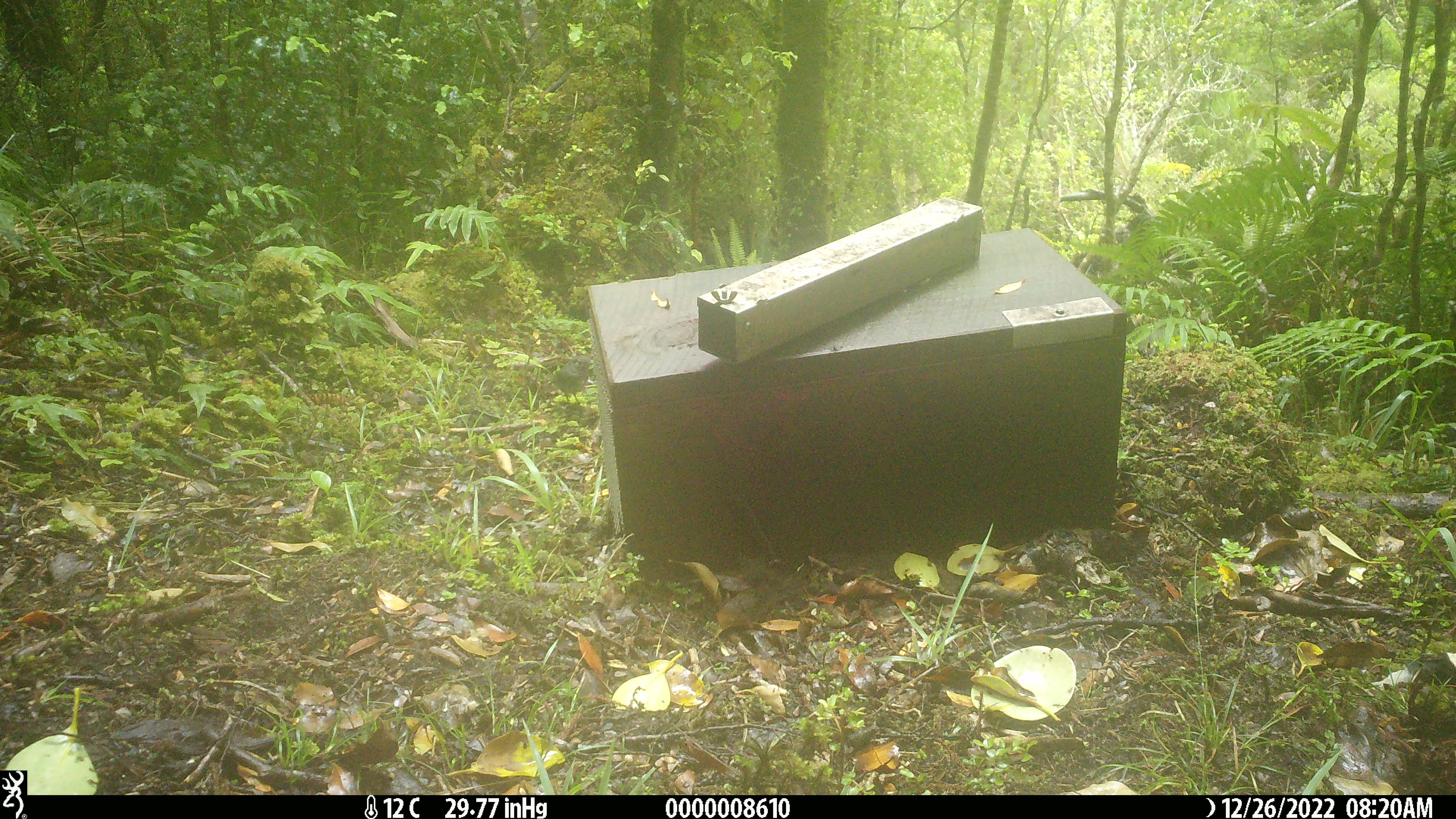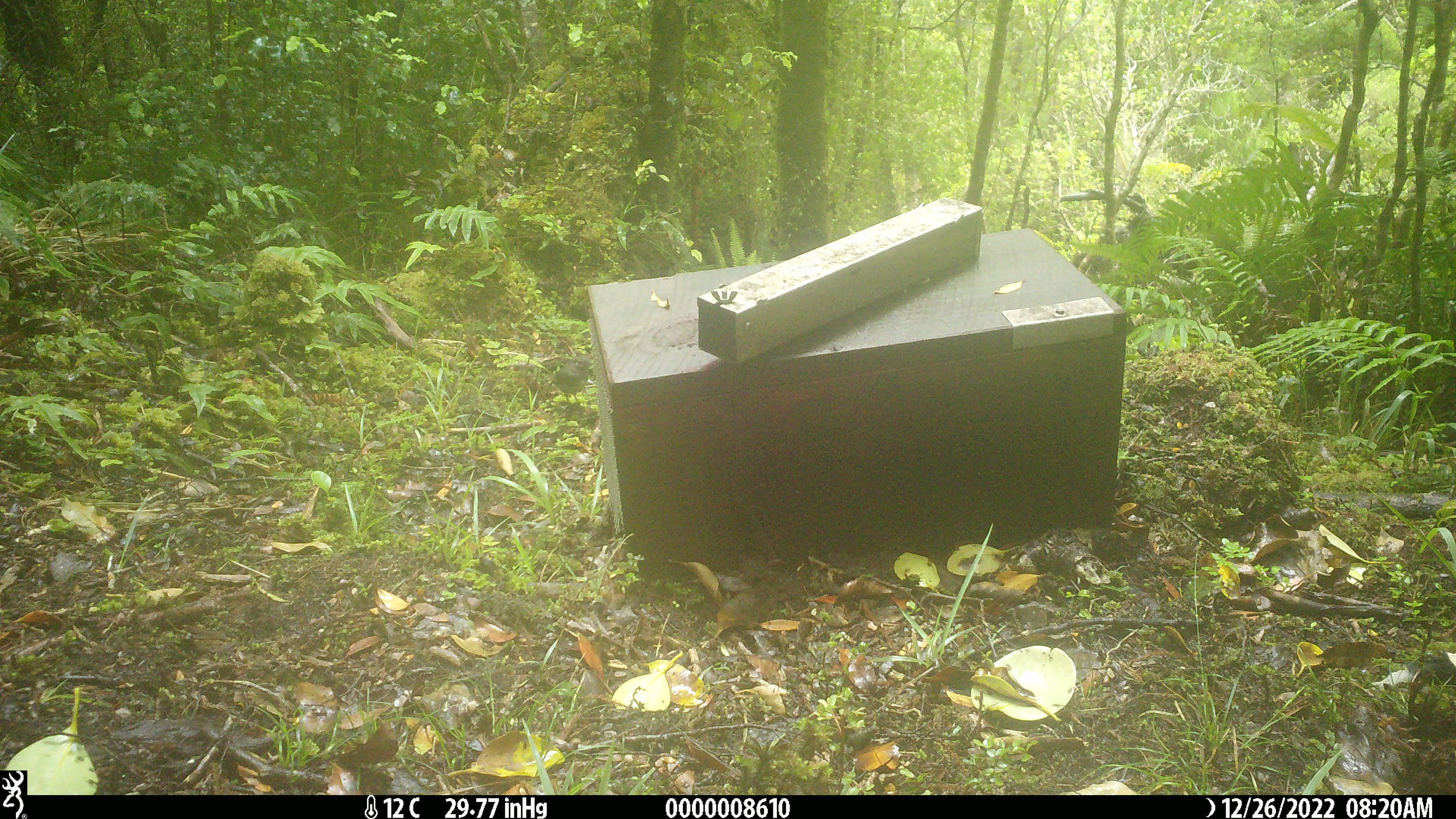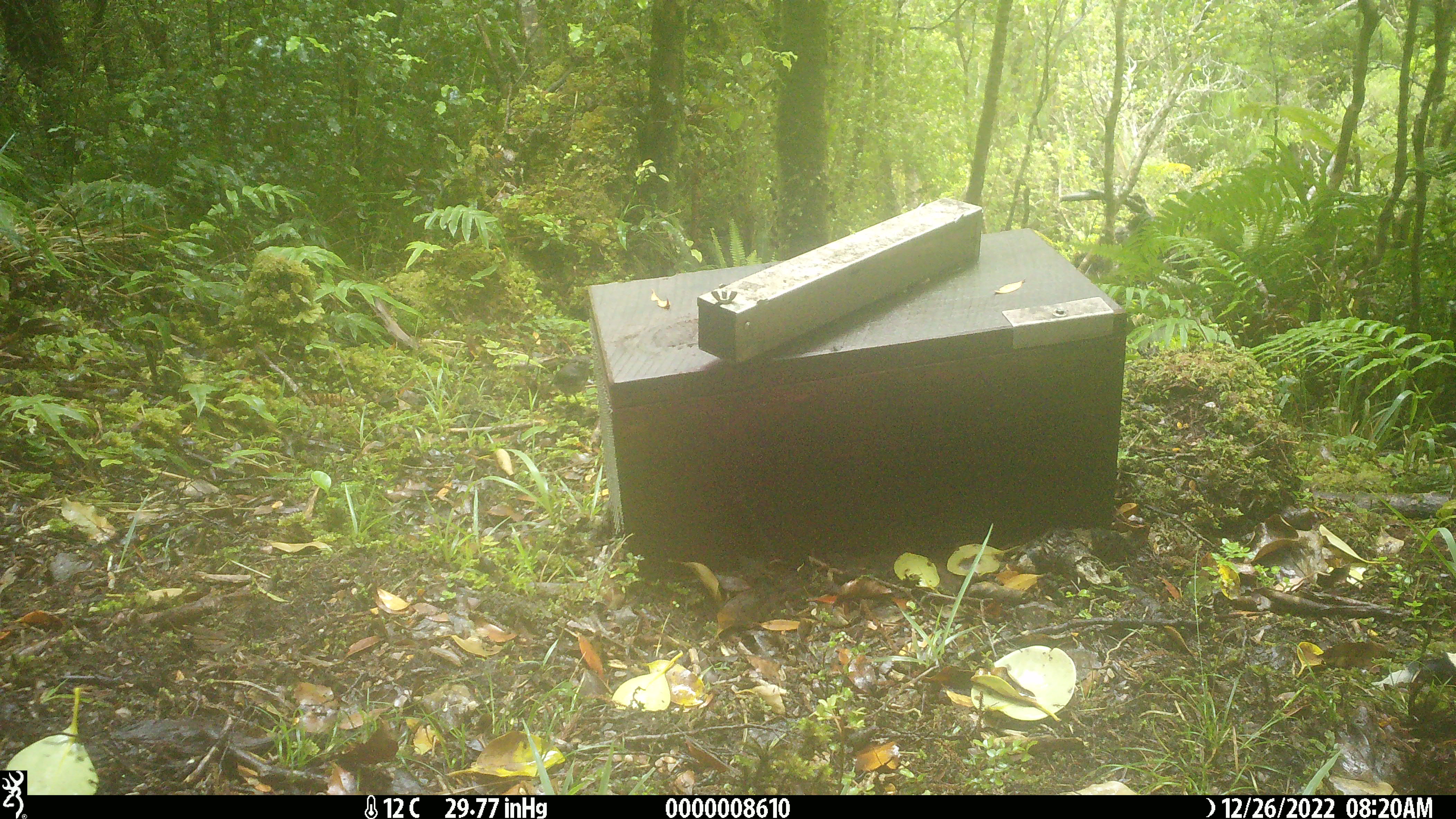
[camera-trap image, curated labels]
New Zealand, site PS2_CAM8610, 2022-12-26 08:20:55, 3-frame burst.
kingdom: Animalia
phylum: Chordata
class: Aves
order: Passeriformes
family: Petroicidae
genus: Petroica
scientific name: Petroica australis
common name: new zealand robin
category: robin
Robin (new zealand robin) (Petroica australis).